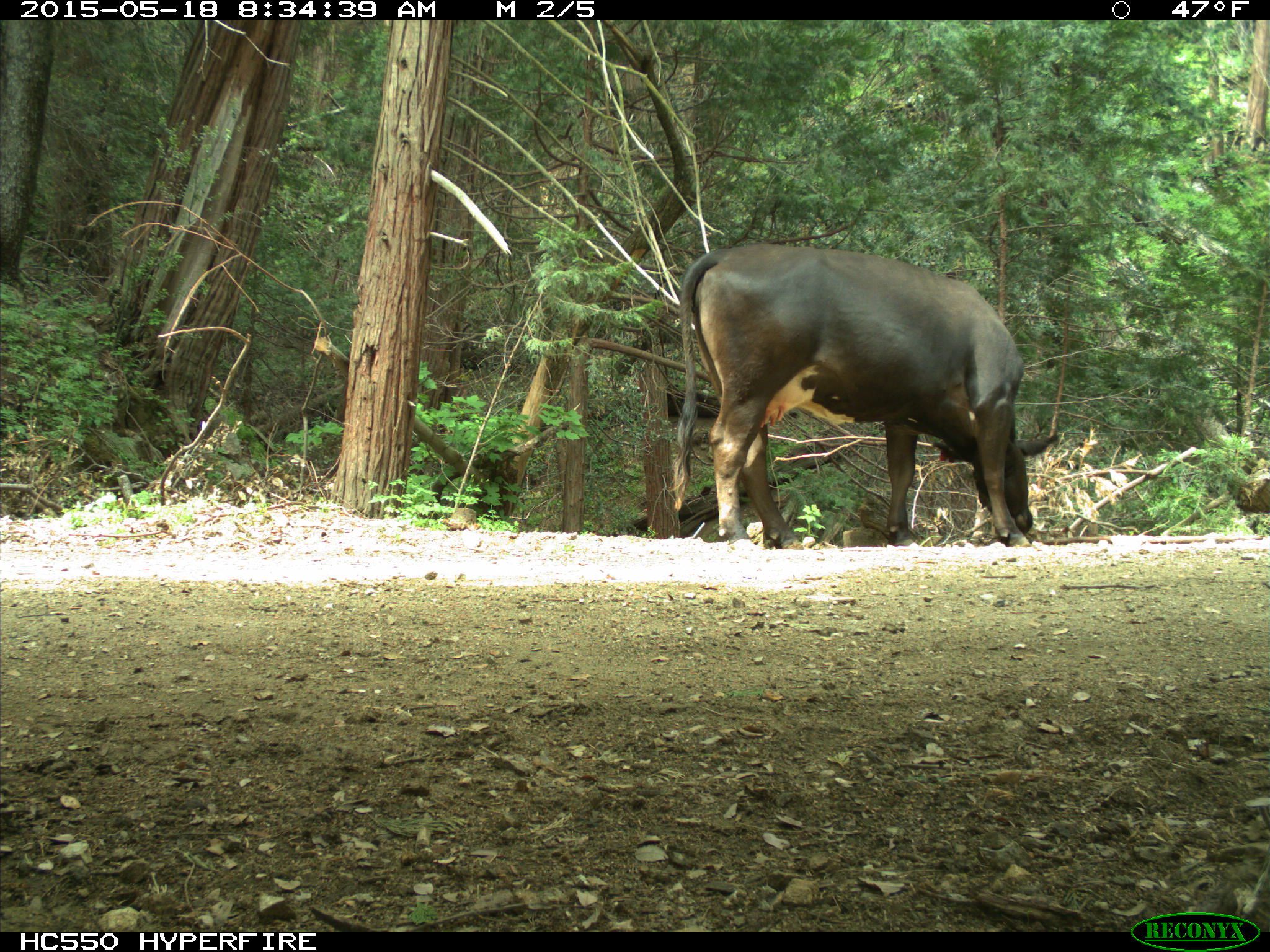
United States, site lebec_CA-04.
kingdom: Animalia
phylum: Chordata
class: Mammalia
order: Artiodactyla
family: Bovidae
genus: Bos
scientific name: Bos taurus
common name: domestic cow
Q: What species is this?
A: Bos taurus (domestic cow).